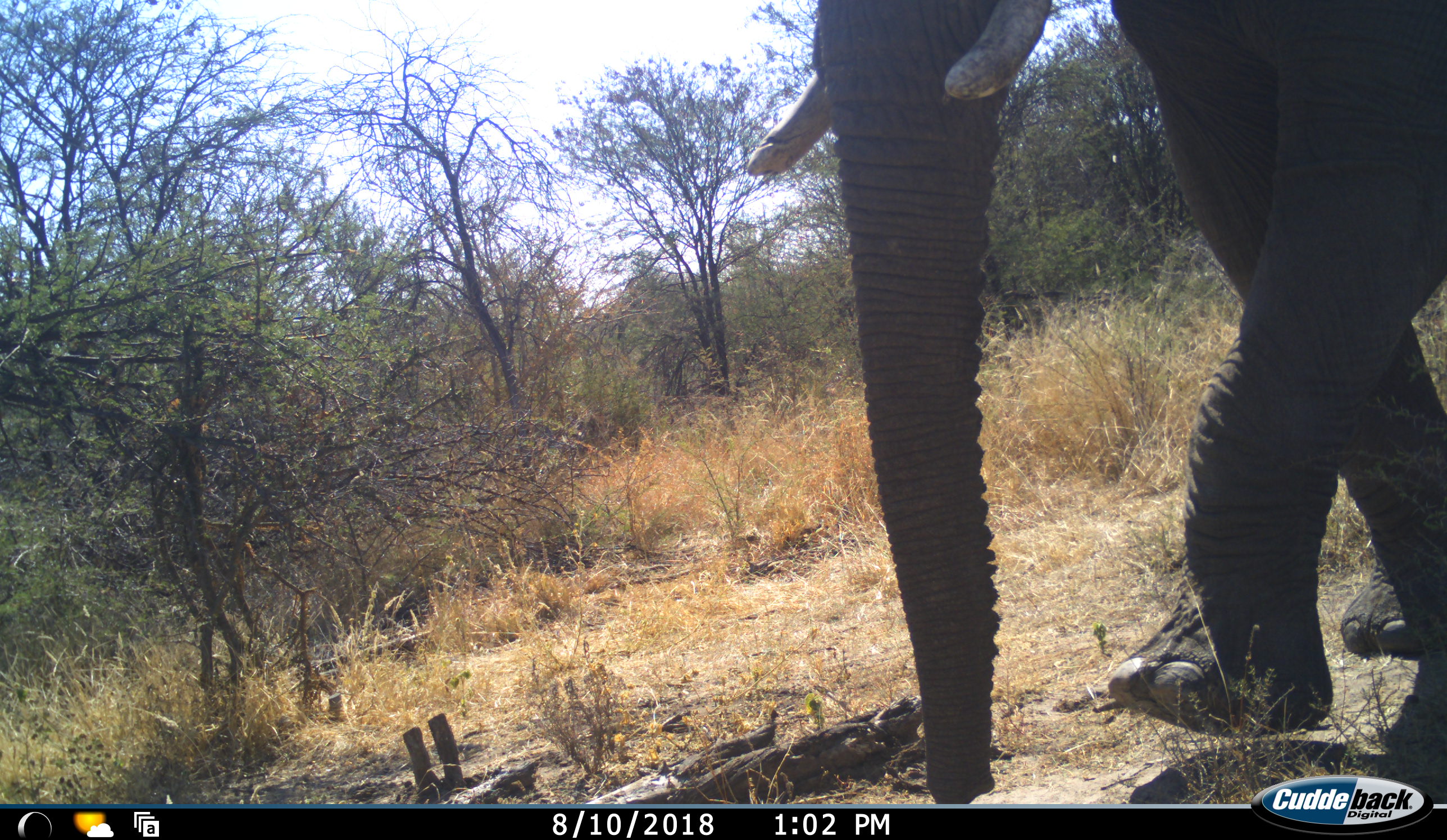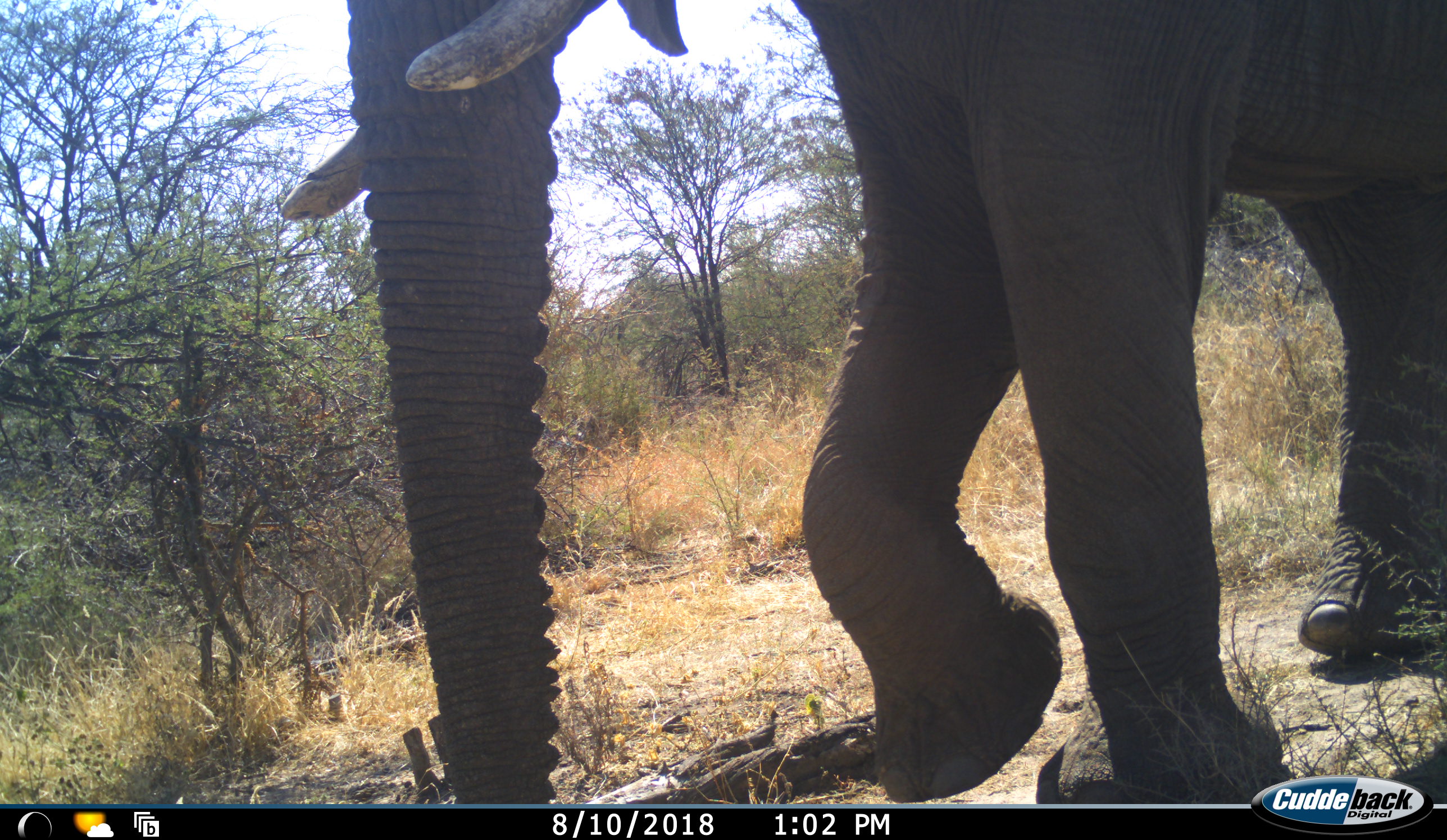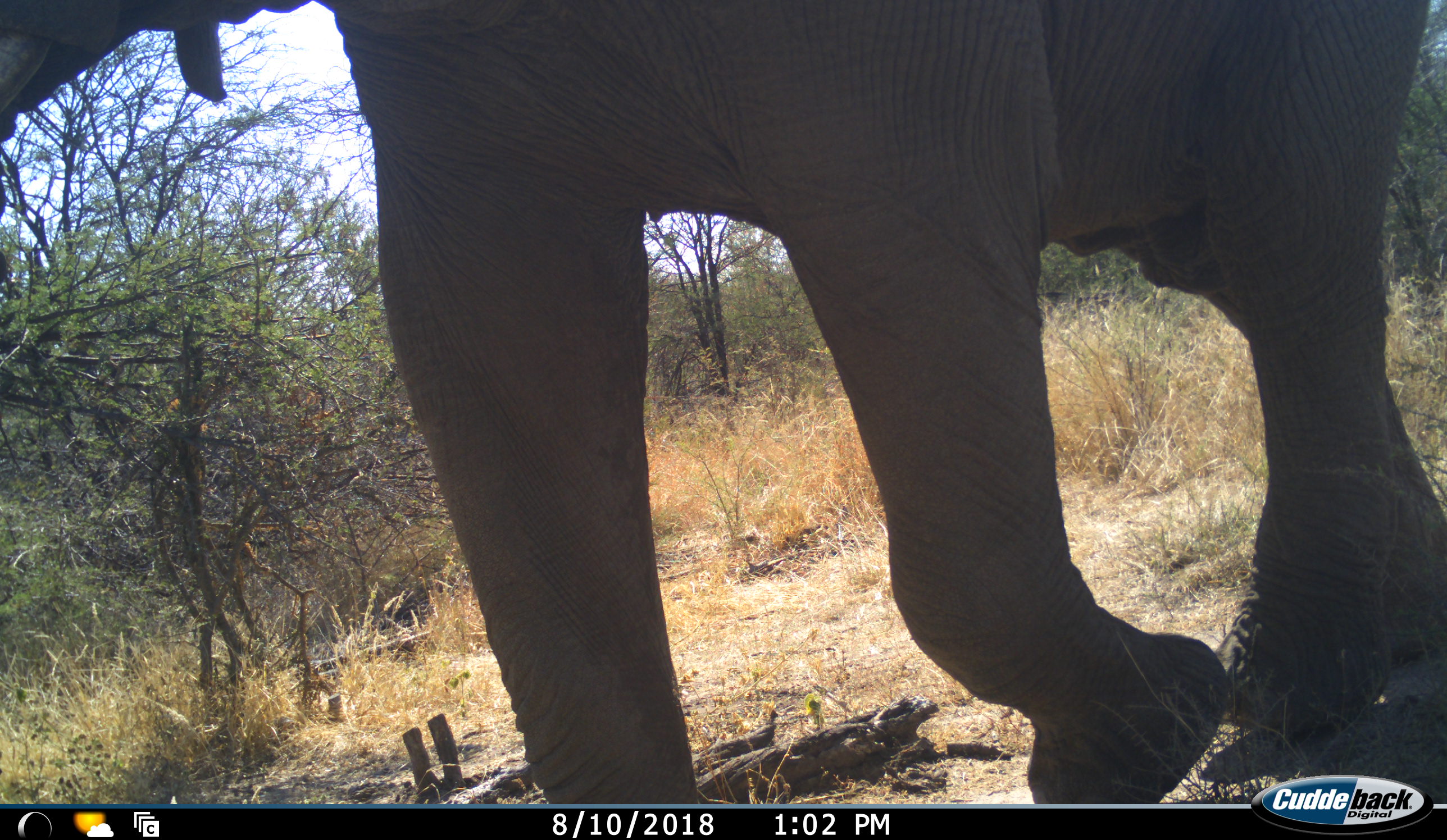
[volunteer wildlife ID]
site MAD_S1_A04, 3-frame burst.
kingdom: Animalia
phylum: Chordata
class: Mammalia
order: Proboscidea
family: Elephantidae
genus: Loxodonta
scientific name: Loxodonta africana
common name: african bush elephant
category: elephant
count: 1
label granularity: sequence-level